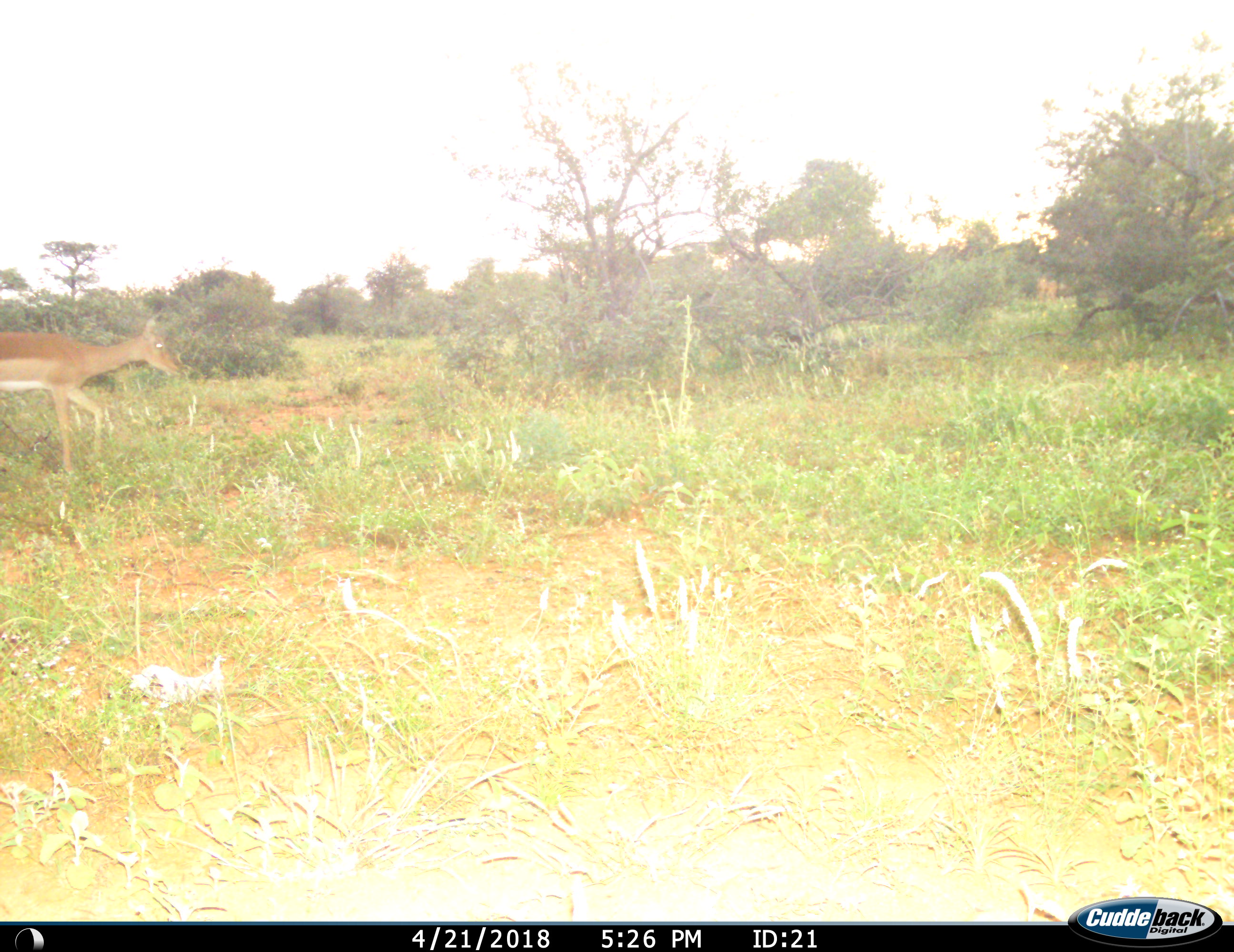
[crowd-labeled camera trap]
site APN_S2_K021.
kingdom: Animalia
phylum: Chordata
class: Mammalia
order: Artiodactyla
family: Bovidae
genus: Aepyceros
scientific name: Aepyceros melampus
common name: impala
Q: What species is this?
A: Impala (Aepyceros melampus).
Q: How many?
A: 1.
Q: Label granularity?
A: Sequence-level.